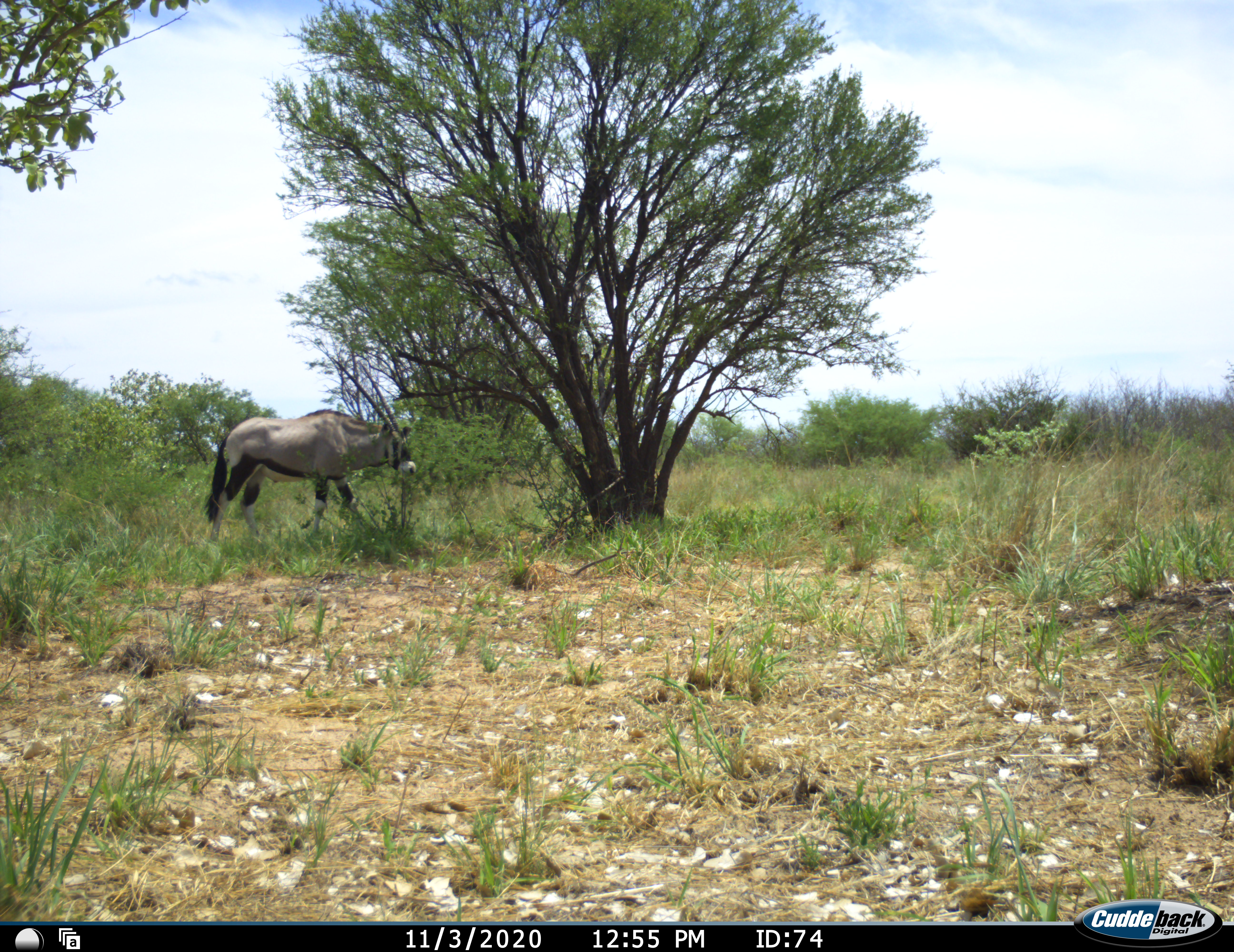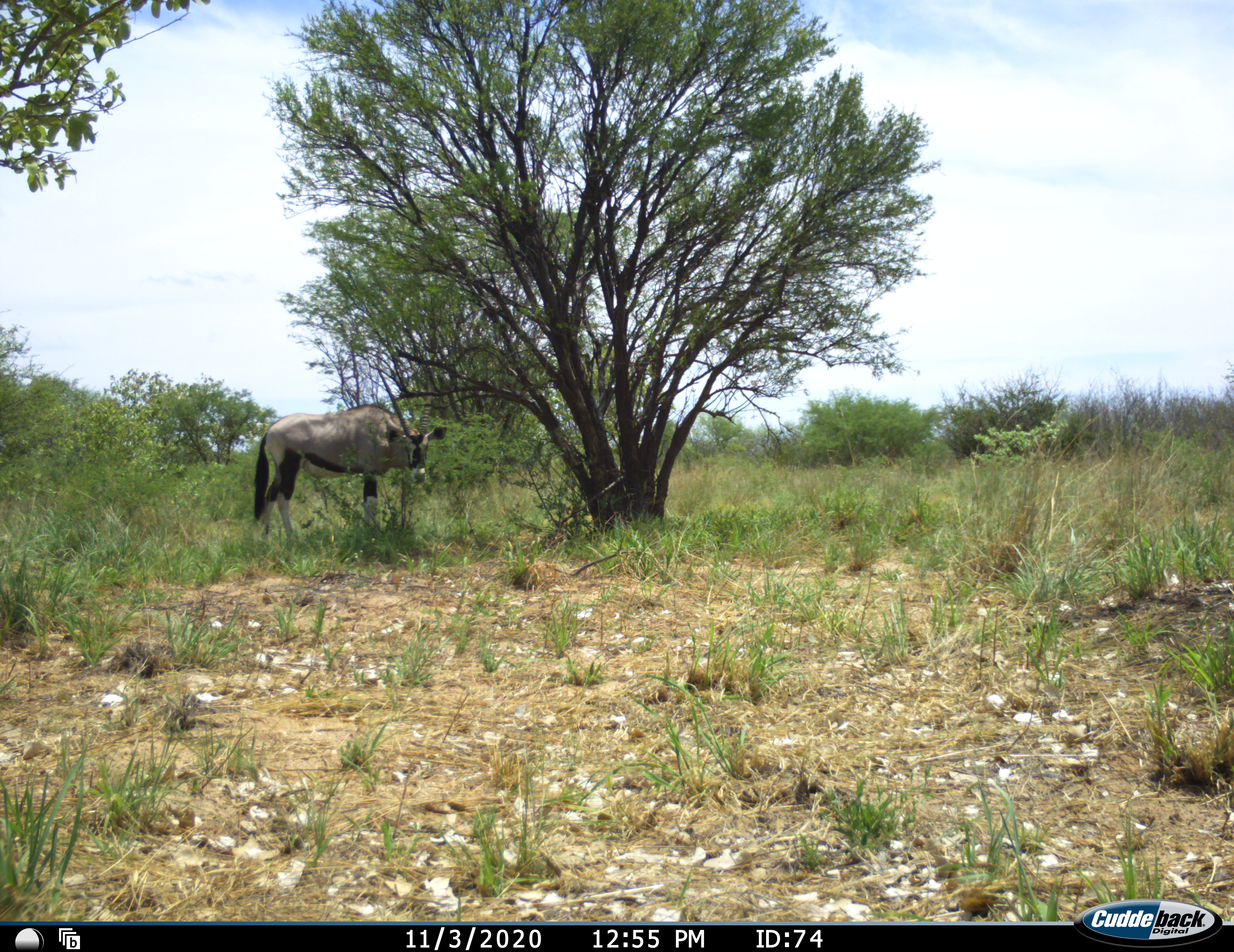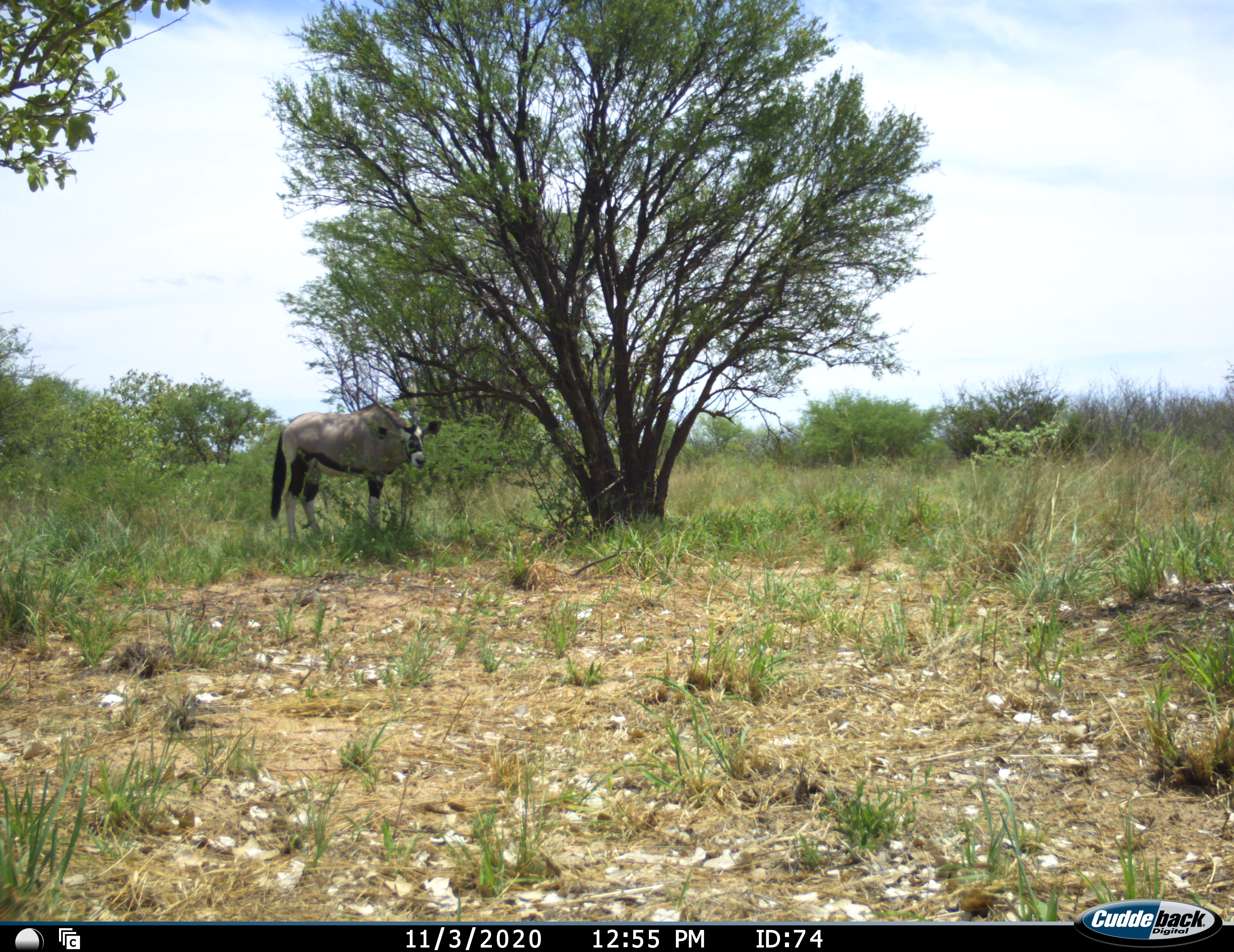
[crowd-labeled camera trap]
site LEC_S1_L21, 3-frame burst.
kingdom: Animalia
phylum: Chordata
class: Mammalia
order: Artiodactyla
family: Bovidae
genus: Oryx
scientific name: Oryx gazella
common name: gemsbok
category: oryx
Oryx (gemsbok) (Oryx gazella), count 1. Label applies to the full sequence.